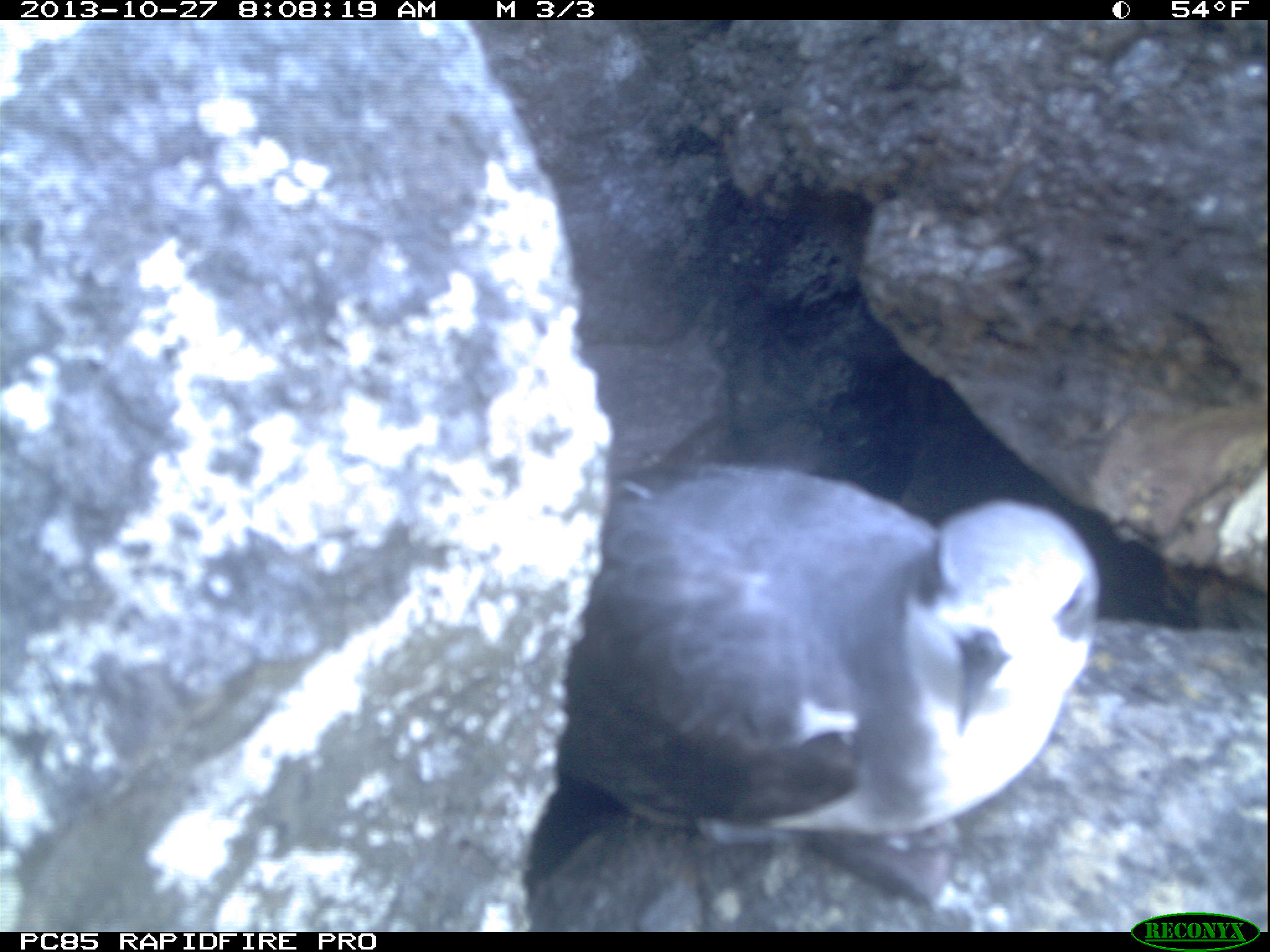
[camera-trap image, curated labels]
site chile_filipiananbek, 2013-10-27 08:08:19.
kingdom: Animalia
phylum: Chordata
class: Aves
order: Procellariiformes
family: Procellariidae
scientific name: Procellariidae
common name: petrel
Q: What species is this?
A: Petrel (Procellariidae).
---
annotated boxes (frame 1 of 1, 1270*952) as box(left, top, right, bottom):
petrel: box(515, 452, 1132, 924)